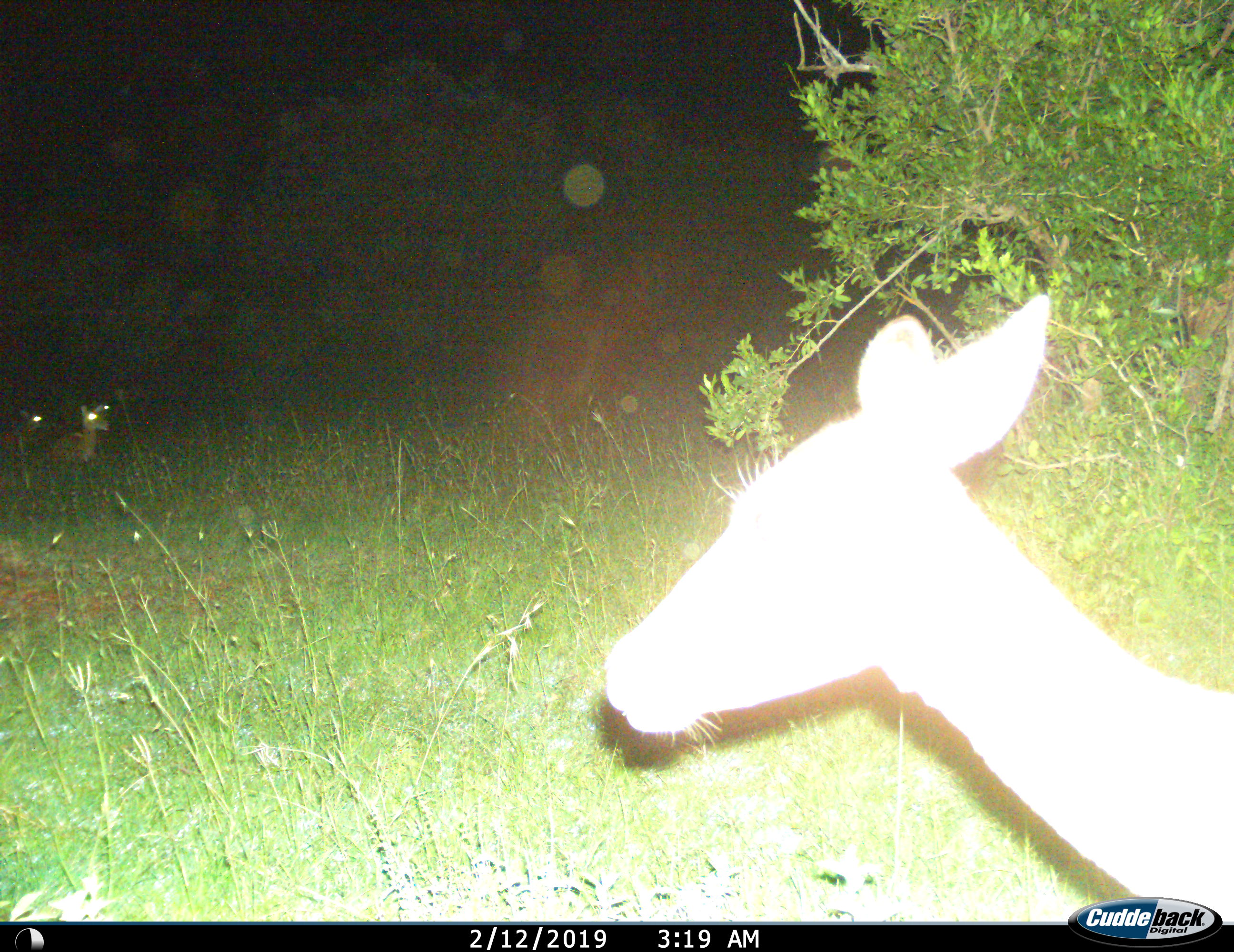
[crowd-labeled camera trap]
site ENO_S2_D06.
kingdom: Animalia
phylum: Chordata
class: Mammalia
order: Artiodactyla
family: Bovidae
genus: Aepyceros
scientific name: Aepyceros melampus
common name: impala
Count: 3.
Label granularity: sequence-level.